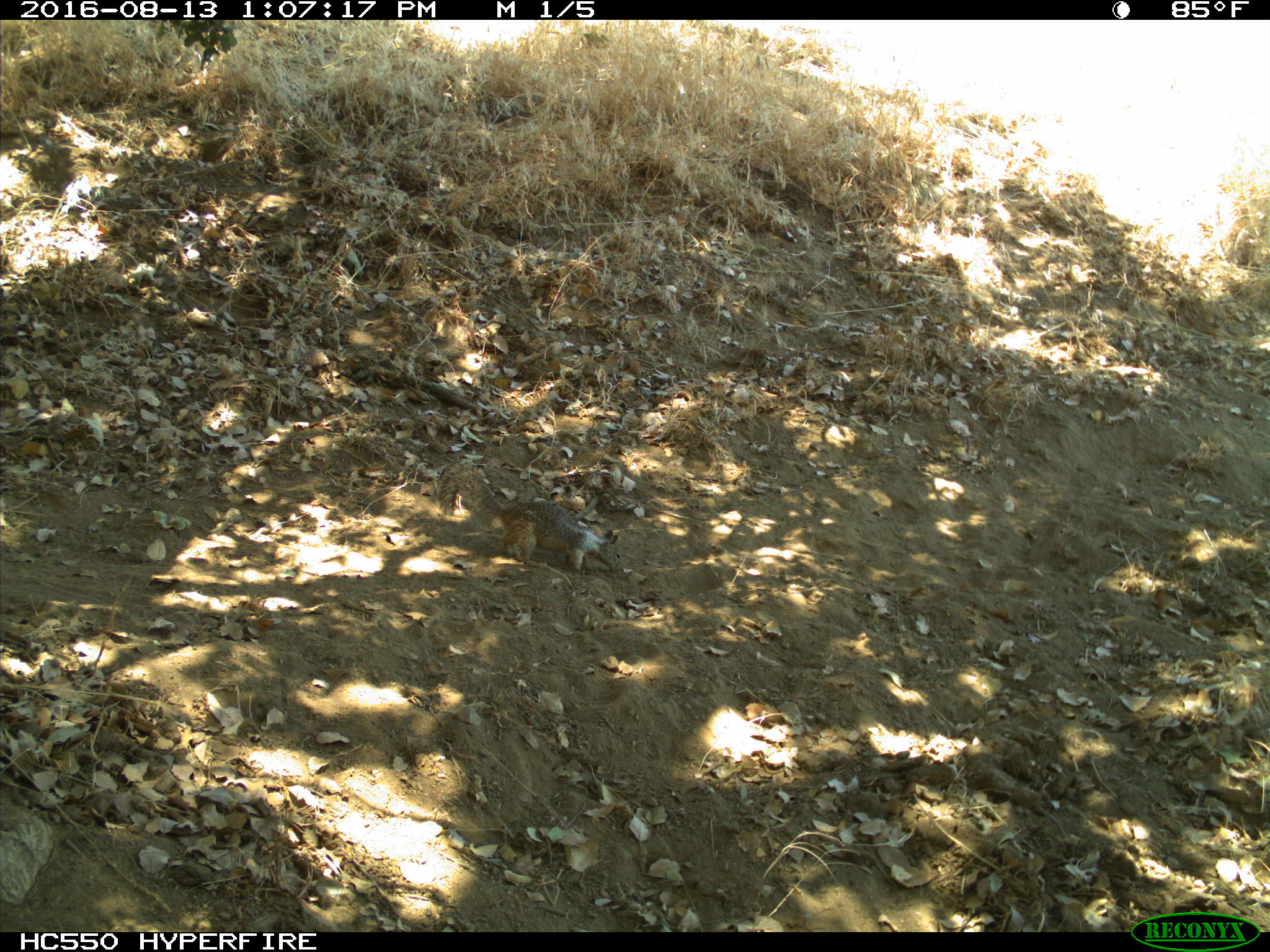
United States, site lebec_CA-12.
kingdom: Animalia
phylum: Chordata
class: Mammalia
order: Rodentia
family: Sciuridae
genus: Otospermophilus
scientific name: Otospermophilus beecheyi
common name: california ground squirrel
Otospermophilus beecheyi (california ground squirrel).